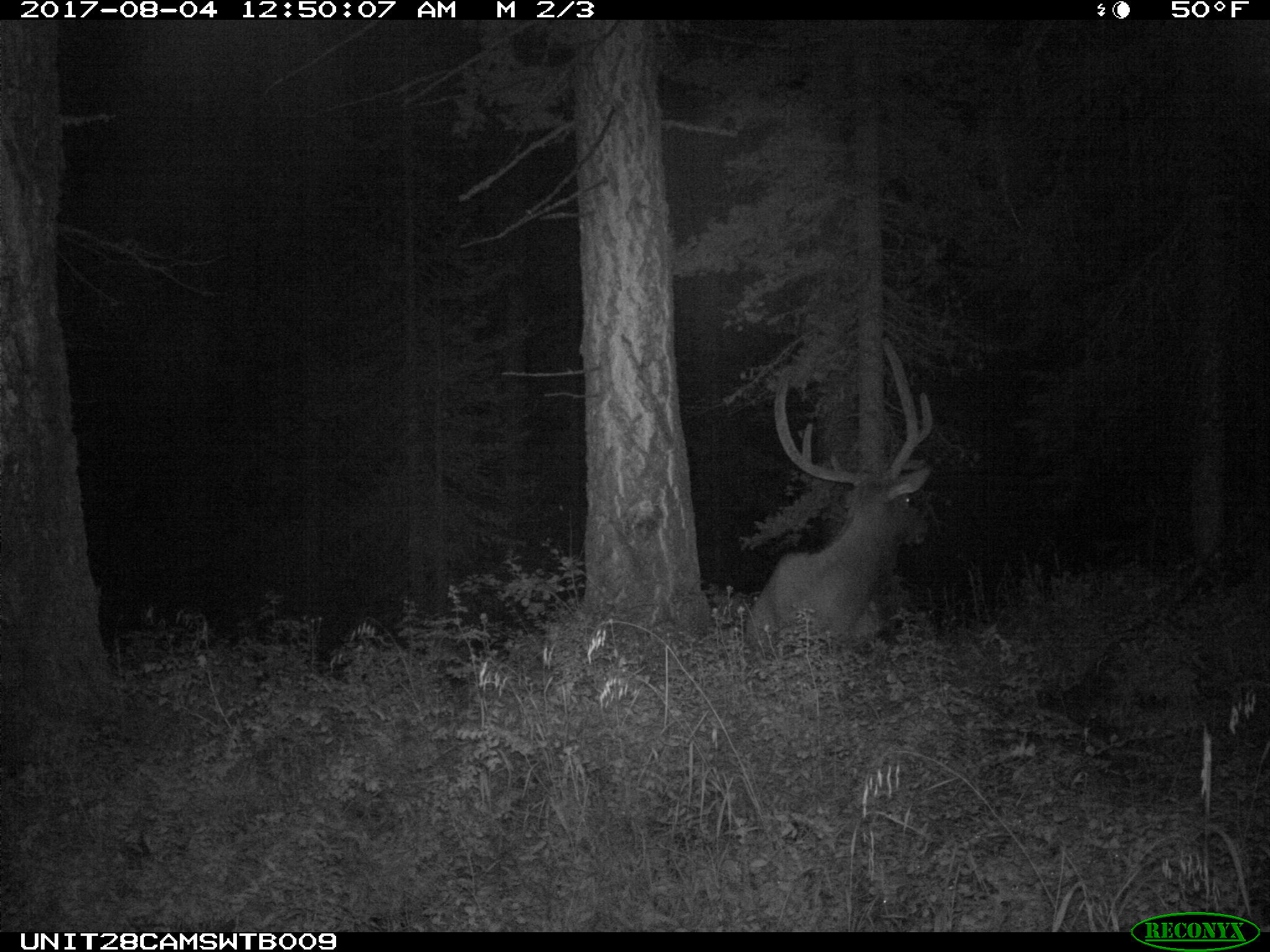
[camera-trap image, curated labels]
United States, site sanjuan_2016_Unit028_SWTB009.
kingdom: Animalia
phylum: Chordata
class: Mammalia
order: Artiodactyla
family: Cervidae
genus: Cervus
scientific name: Cervus elaphus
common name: red deer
Cervus elaphus (red deer).